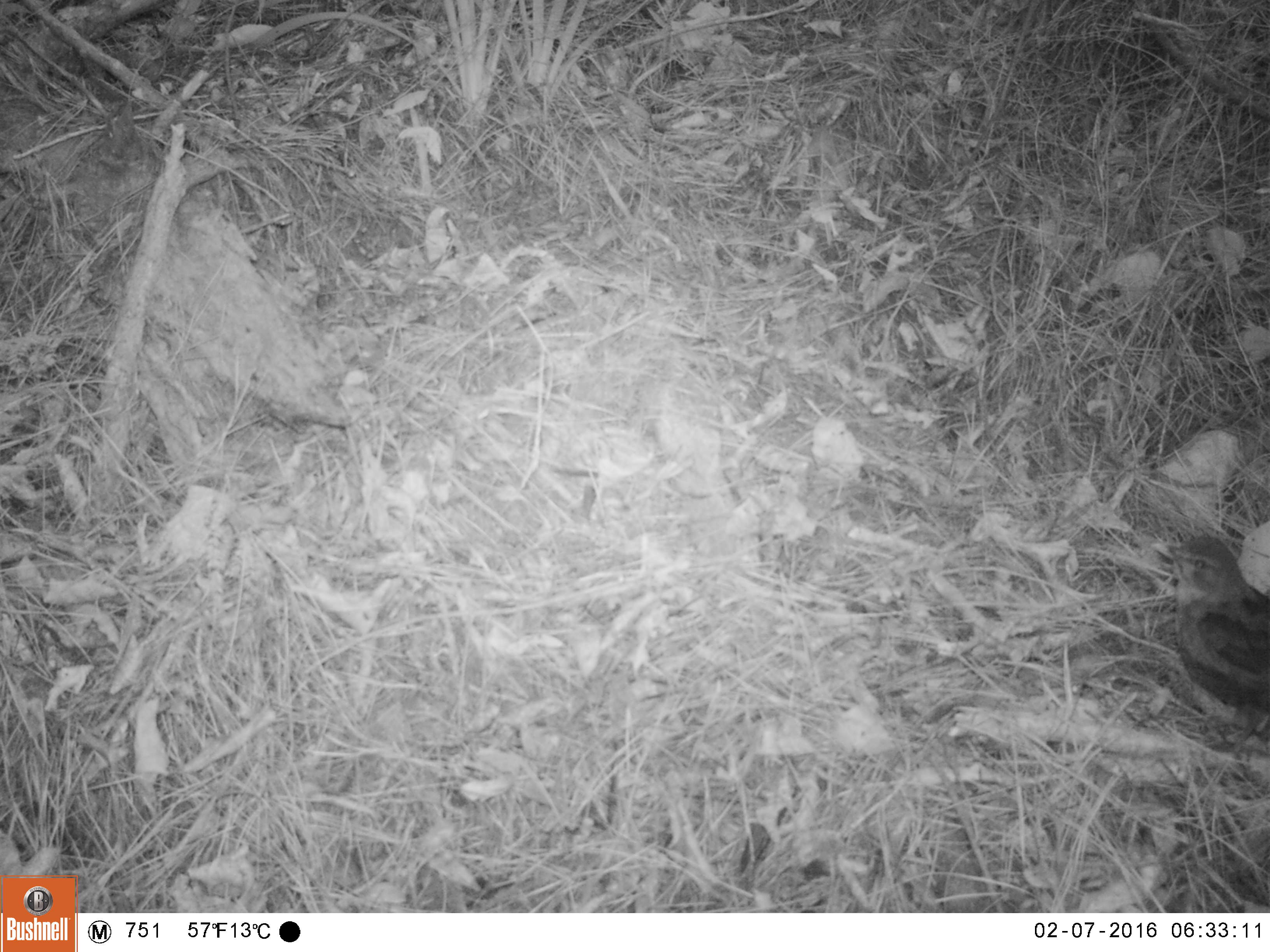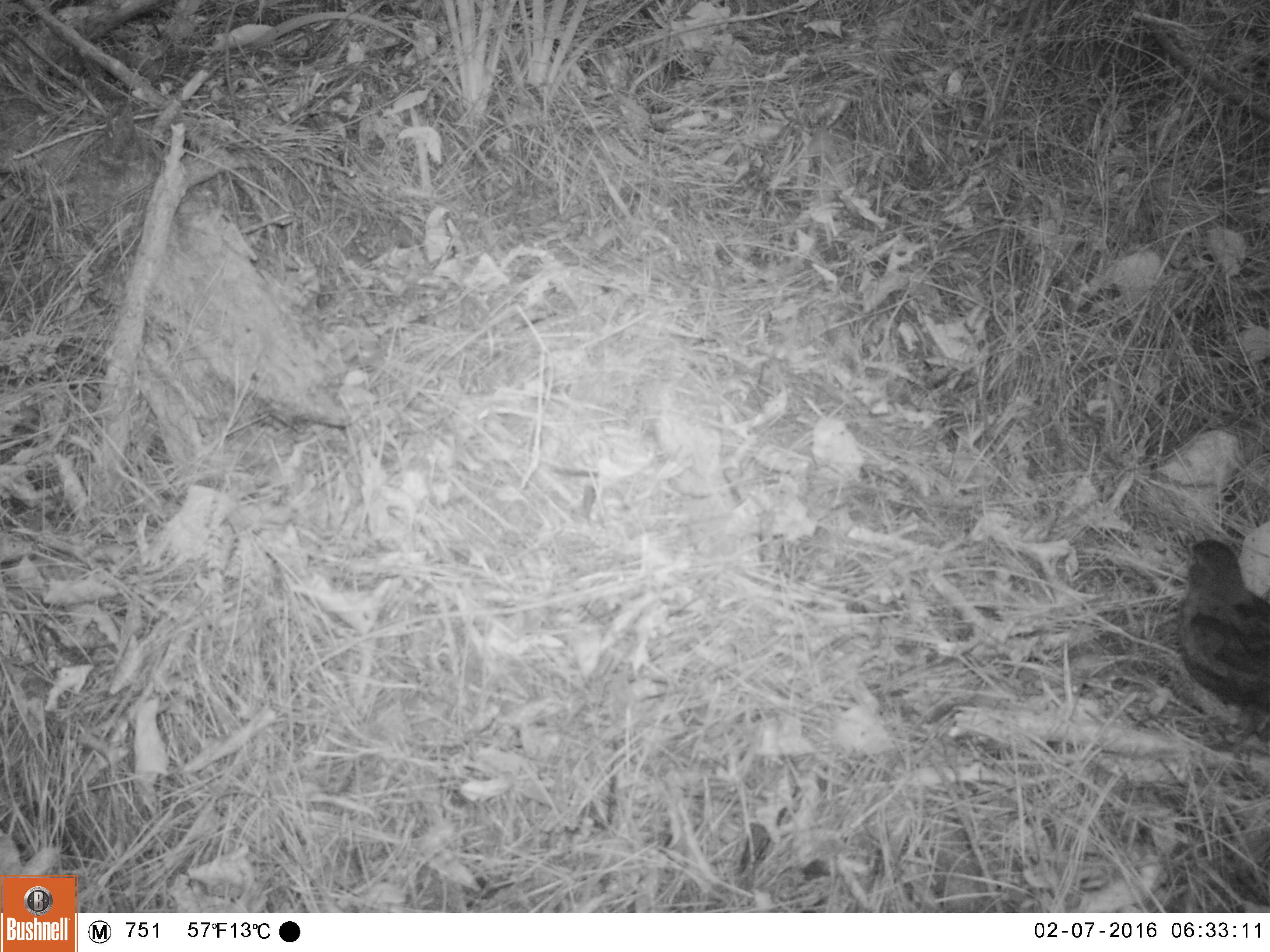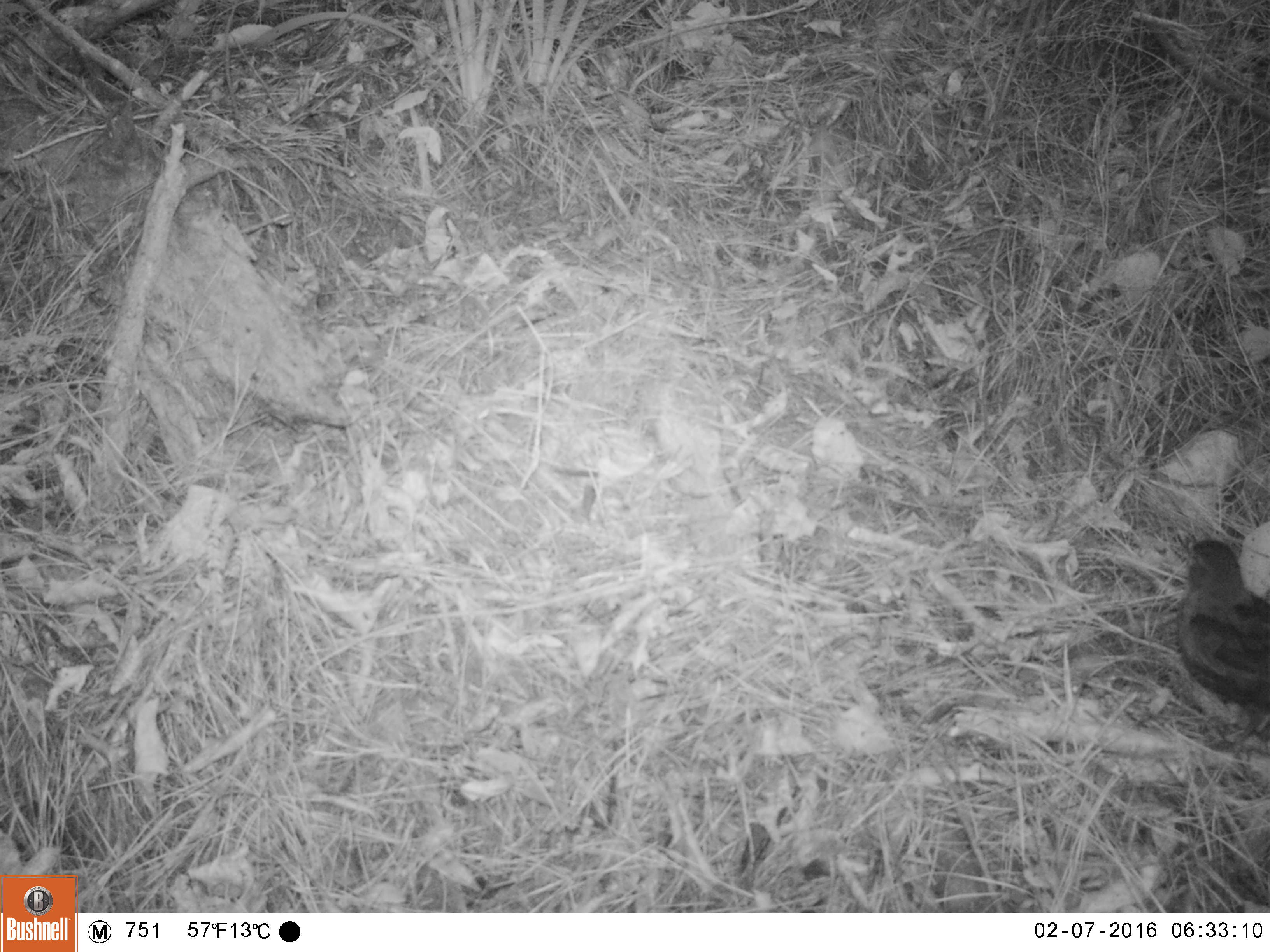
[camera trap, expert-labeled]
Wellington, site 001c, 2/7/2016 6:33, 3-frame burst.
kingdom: Animalia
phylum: Chordata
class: Aves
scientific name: Aves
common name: bird